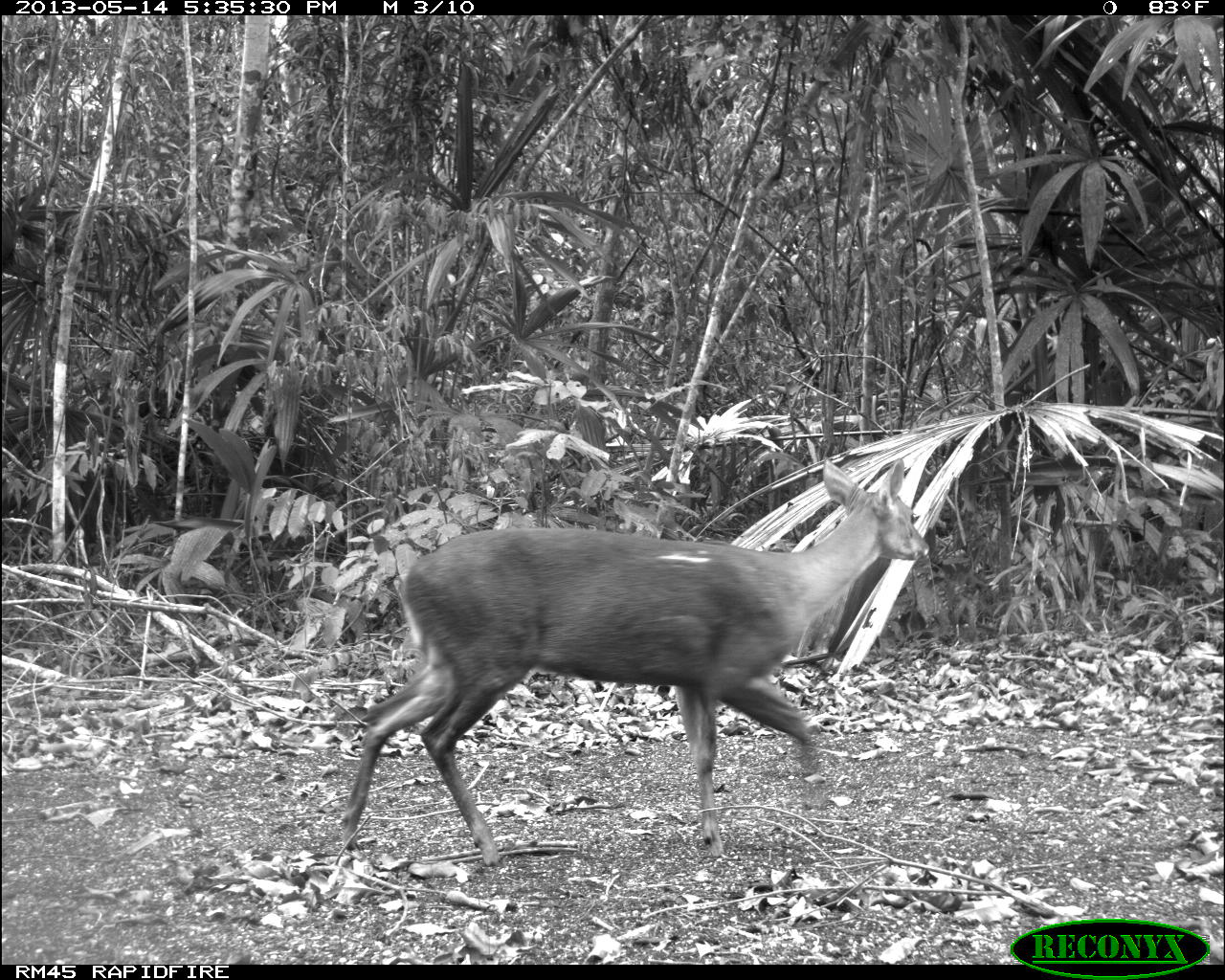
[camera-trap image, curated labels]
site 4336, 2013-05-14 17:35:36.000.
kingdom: Animalia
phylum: Chordata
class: Mammalia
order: Artiodactyla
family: Cervidae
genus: Mazama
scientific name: Mazama temama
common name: central american red brocket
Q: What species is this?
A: Mazama temama (central american red brocket).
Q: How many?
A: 1.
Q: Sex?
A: Female.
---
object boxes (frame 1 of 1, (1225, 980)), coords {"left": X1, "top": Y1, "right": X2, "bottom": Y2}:
mazama temama: {"left": 339, "top": 455, "right": 929, "bottom": 867}